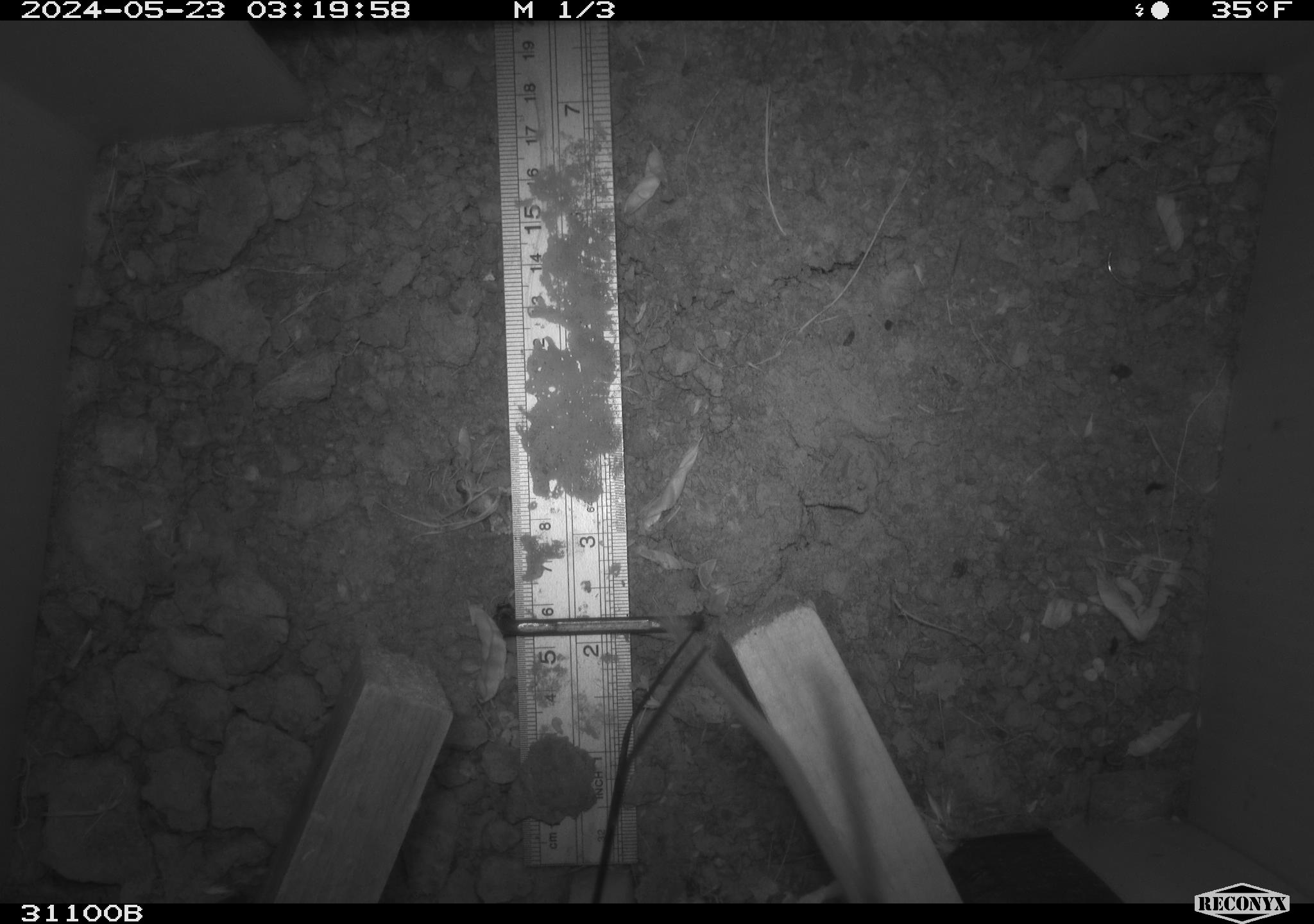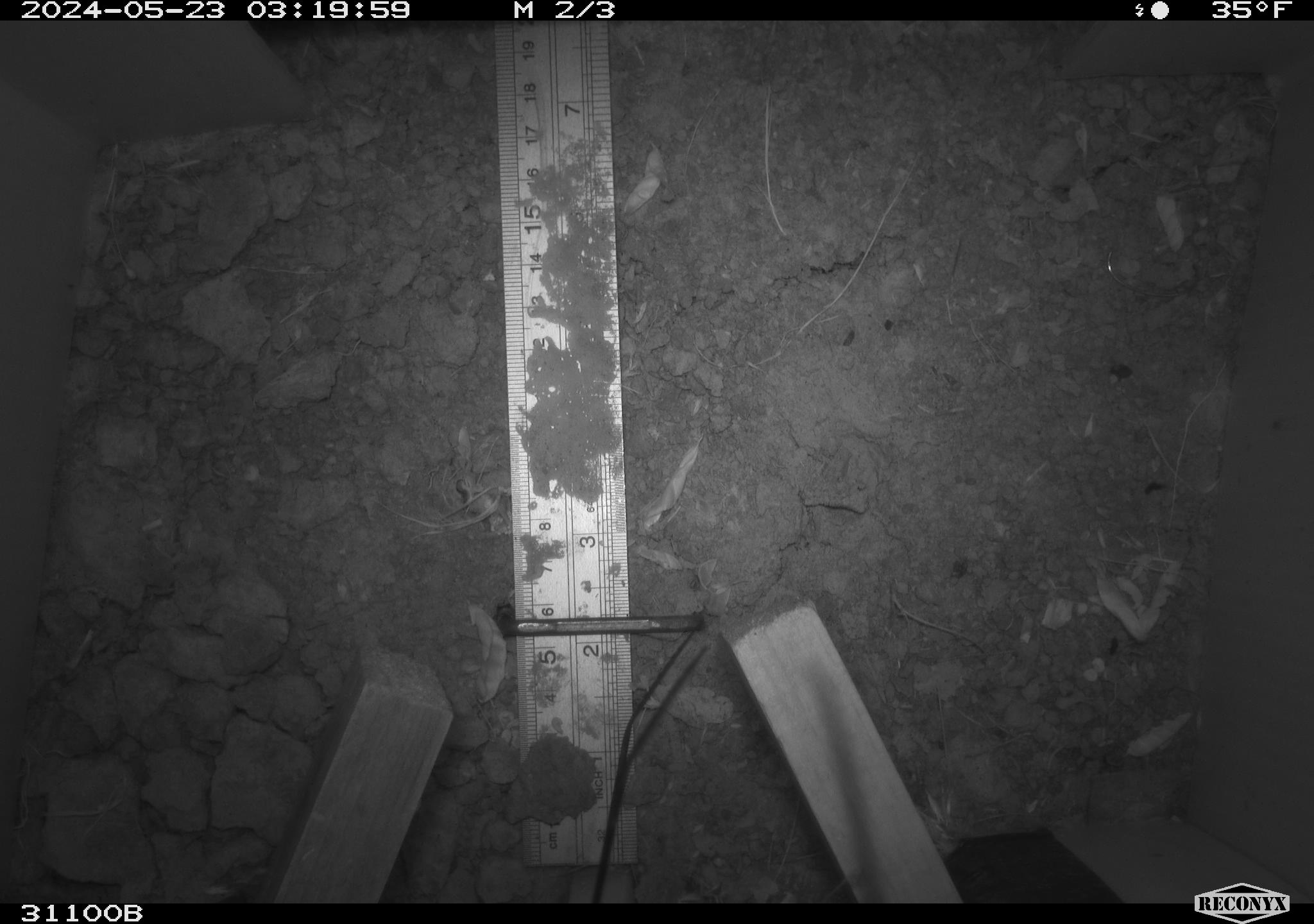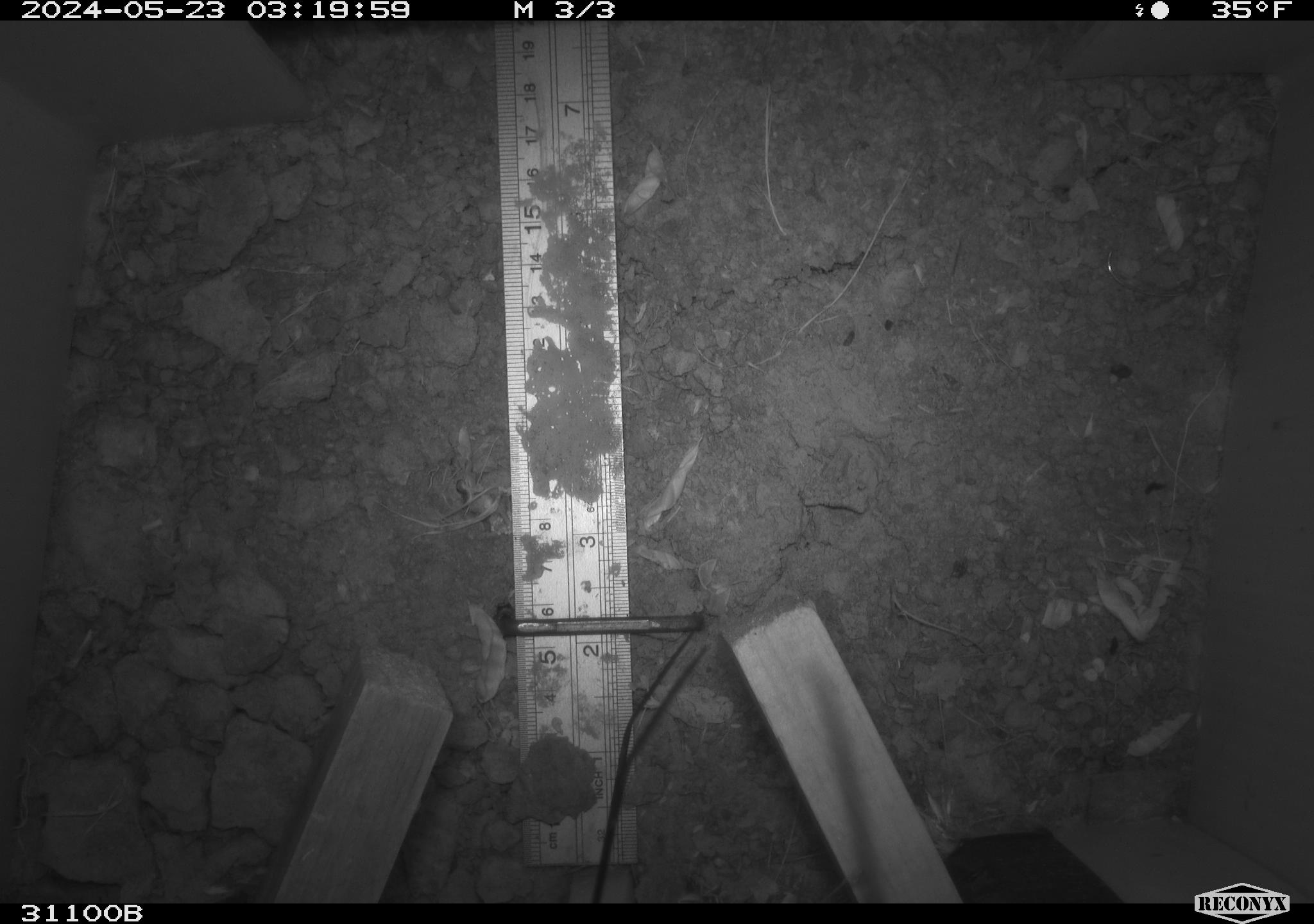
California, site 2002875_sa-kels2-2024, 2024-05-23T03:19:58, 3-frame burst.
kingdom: Animalia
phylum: Chordata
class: Mammalia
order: Rodentia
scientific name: Rodentia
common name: rodent